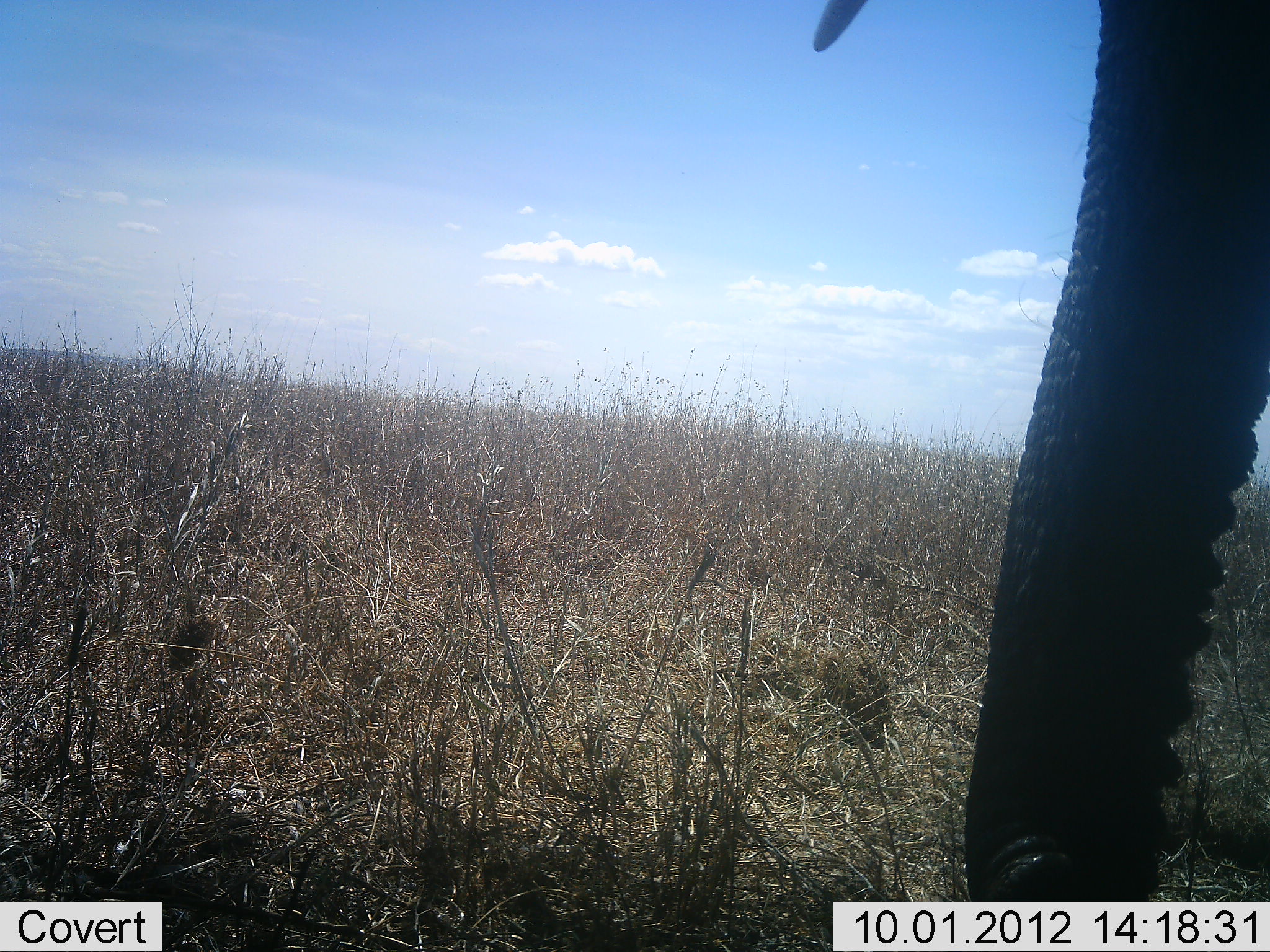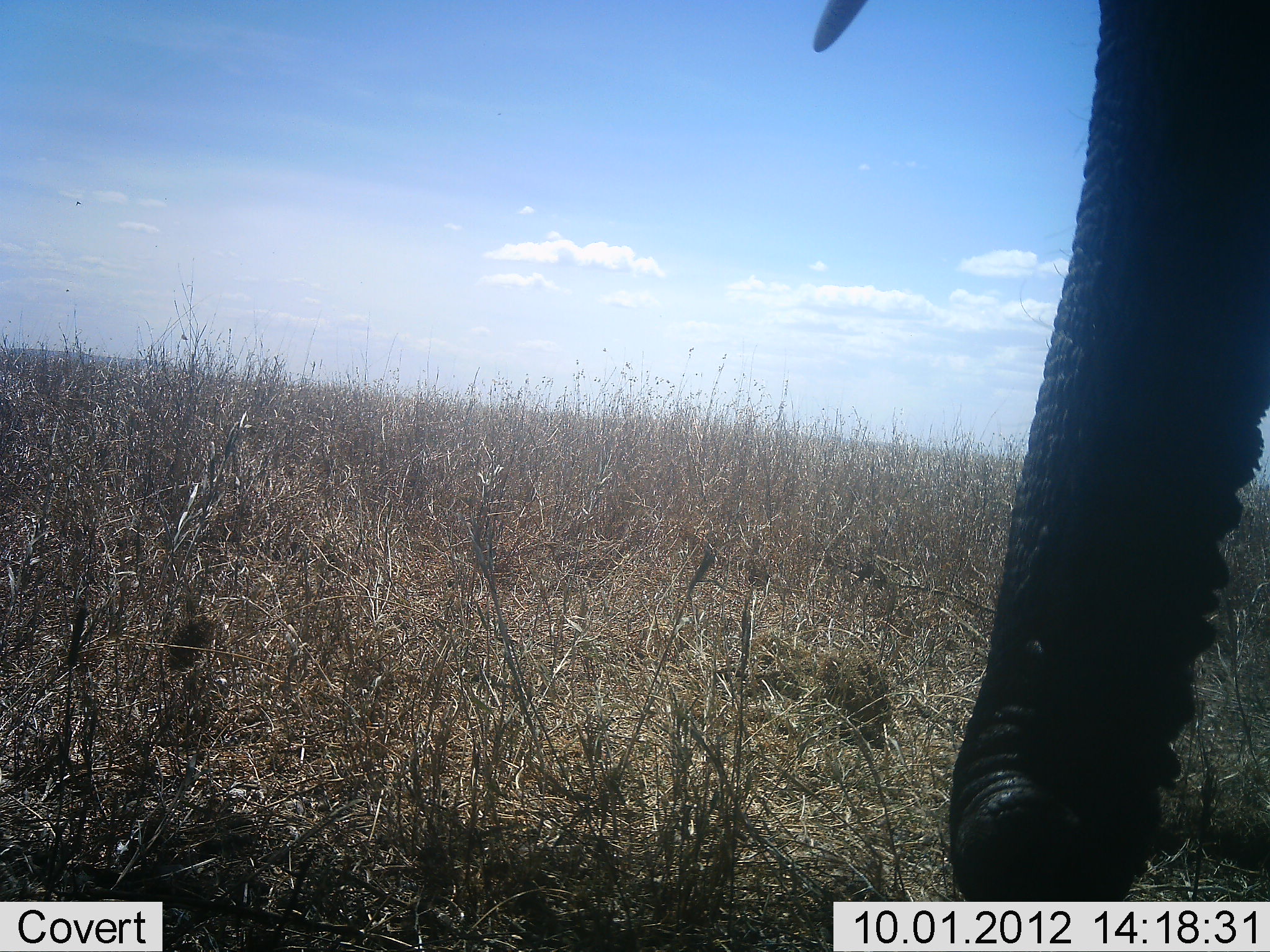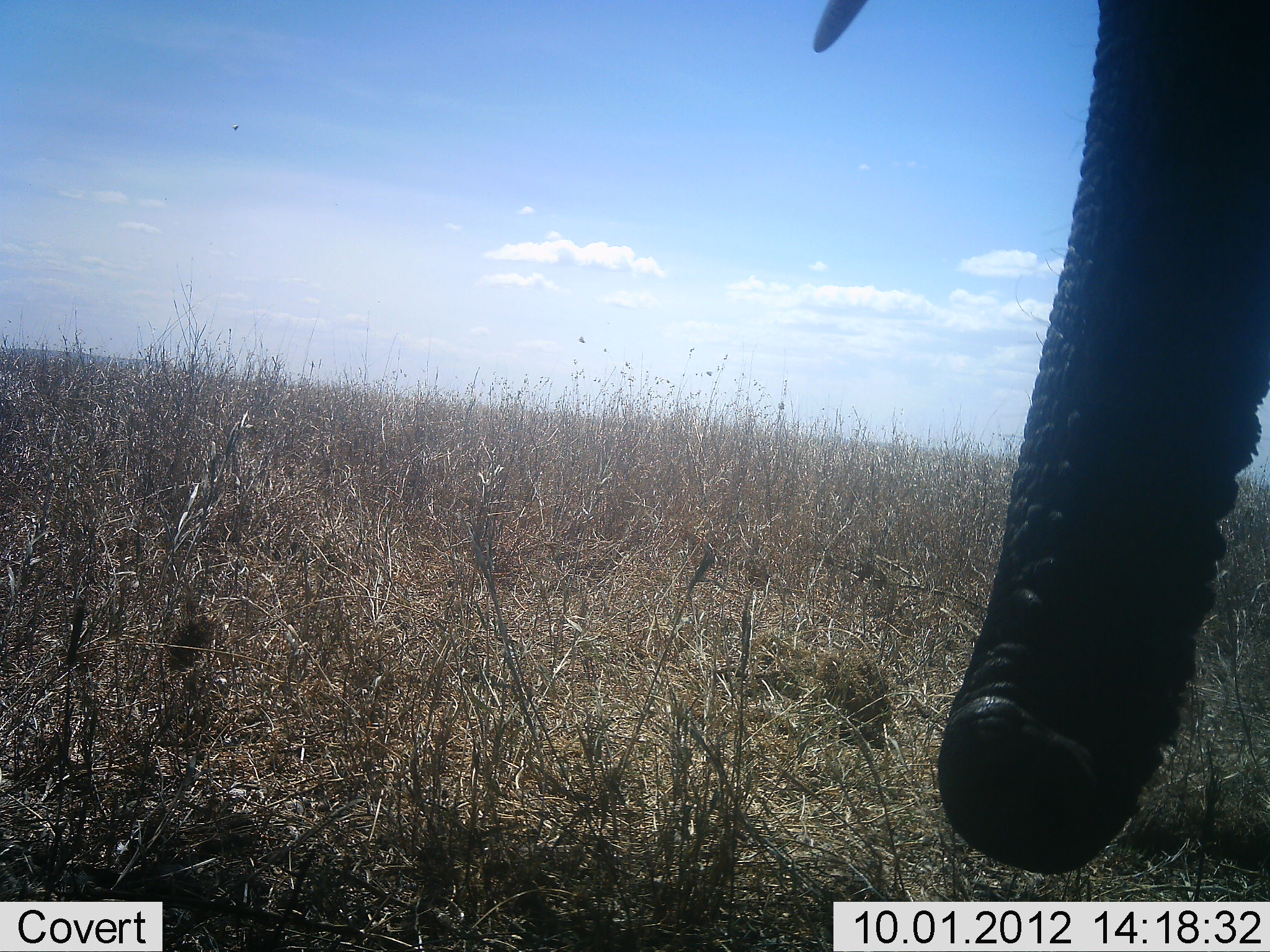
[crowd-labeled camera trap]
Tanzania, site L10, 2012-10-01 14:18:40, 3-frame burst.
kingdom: Animalia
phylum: Chordata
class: Mammalia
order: Proboscidea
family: Elephantidae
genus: Loxodonta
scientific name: Loxodonta africana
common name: african bush elephant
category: elephant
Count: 1.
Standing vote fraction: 80%.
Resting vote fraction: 0%.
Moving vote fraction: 0%.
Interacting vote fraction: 0%.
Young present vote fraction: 0%.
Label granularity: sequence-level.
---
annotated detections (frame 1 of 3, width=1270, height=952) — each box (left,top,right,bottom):
animal: (810,0,1270,902)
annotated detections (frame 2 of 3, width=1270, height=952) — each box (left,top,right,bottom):
animal: (809,0,1270,901)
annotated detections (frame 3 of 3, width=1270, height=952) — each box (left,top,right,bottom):
animal: (811,0,1270,877)